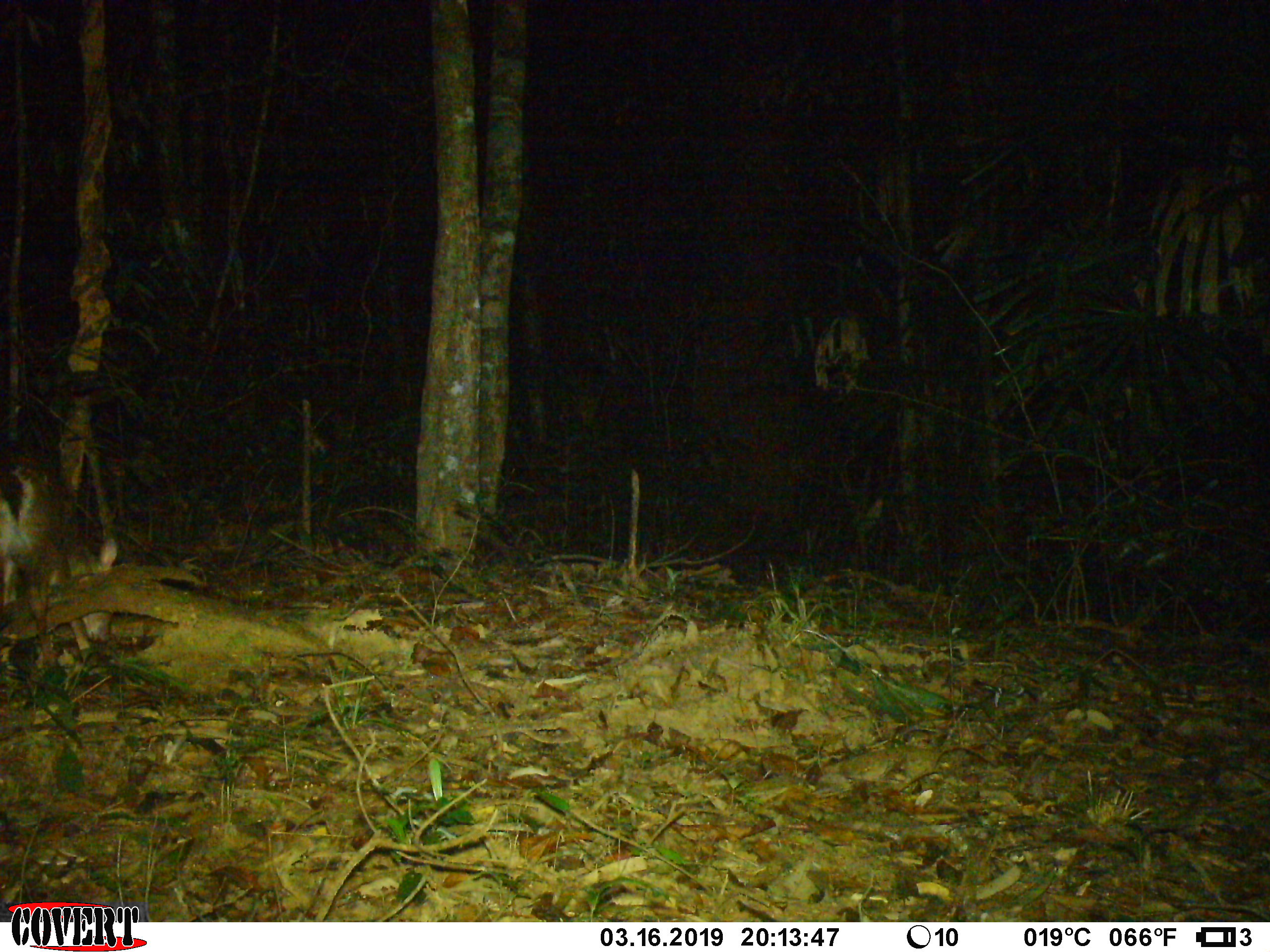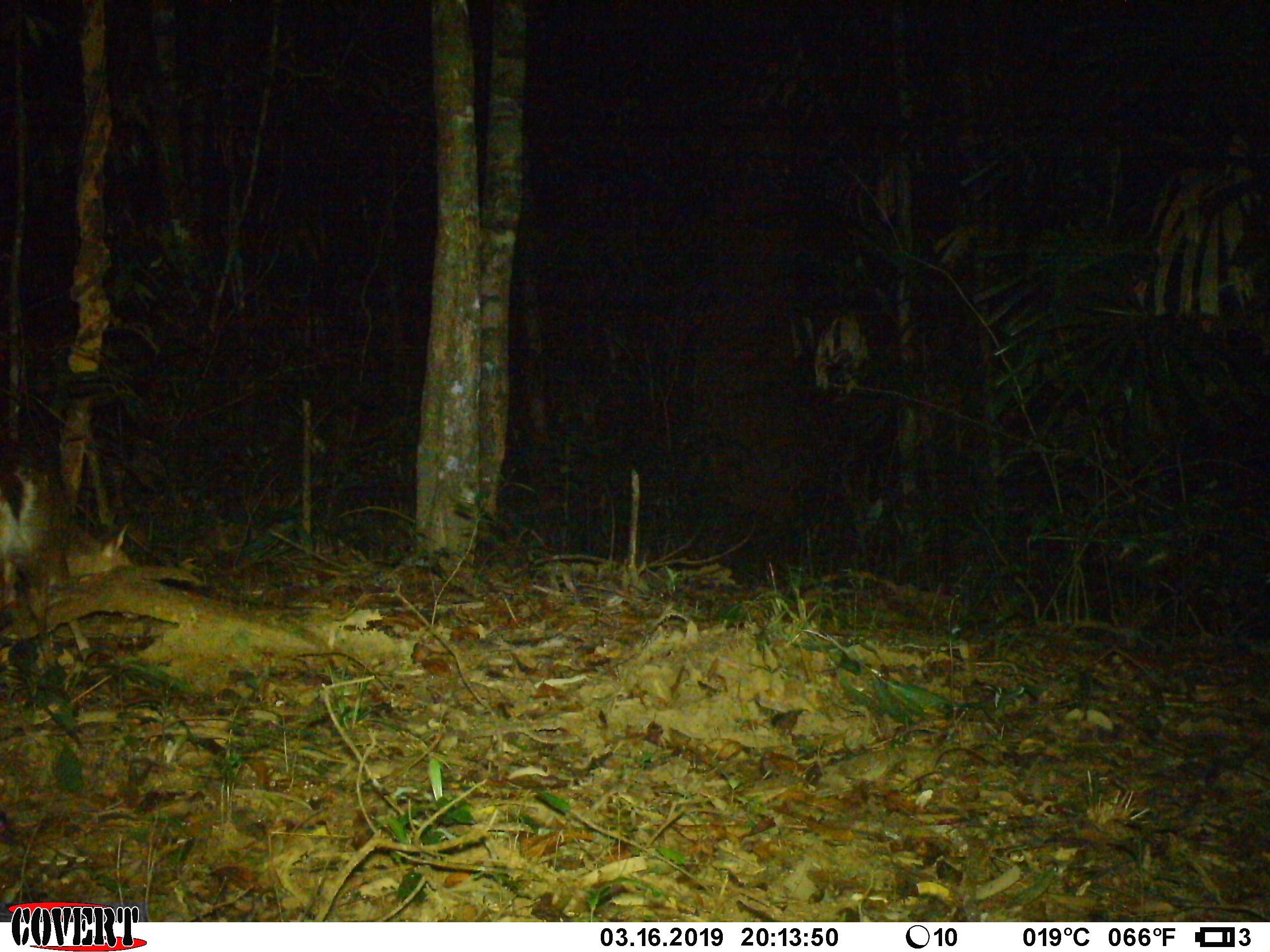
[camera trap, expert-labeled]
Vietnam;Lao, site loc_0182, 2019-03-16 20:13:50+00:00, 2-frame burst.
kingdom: Animalia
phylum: Chordata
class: Mammalia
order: Artiodactyla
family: Cervidae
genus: Muntiacus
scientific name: Muntiacus vuquangensis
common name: large-antlered muntjac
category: large antlered muntjac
Large antlered muntjac (large-antlered muntjac) (Muntiacus vuquangensis). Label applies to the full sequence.